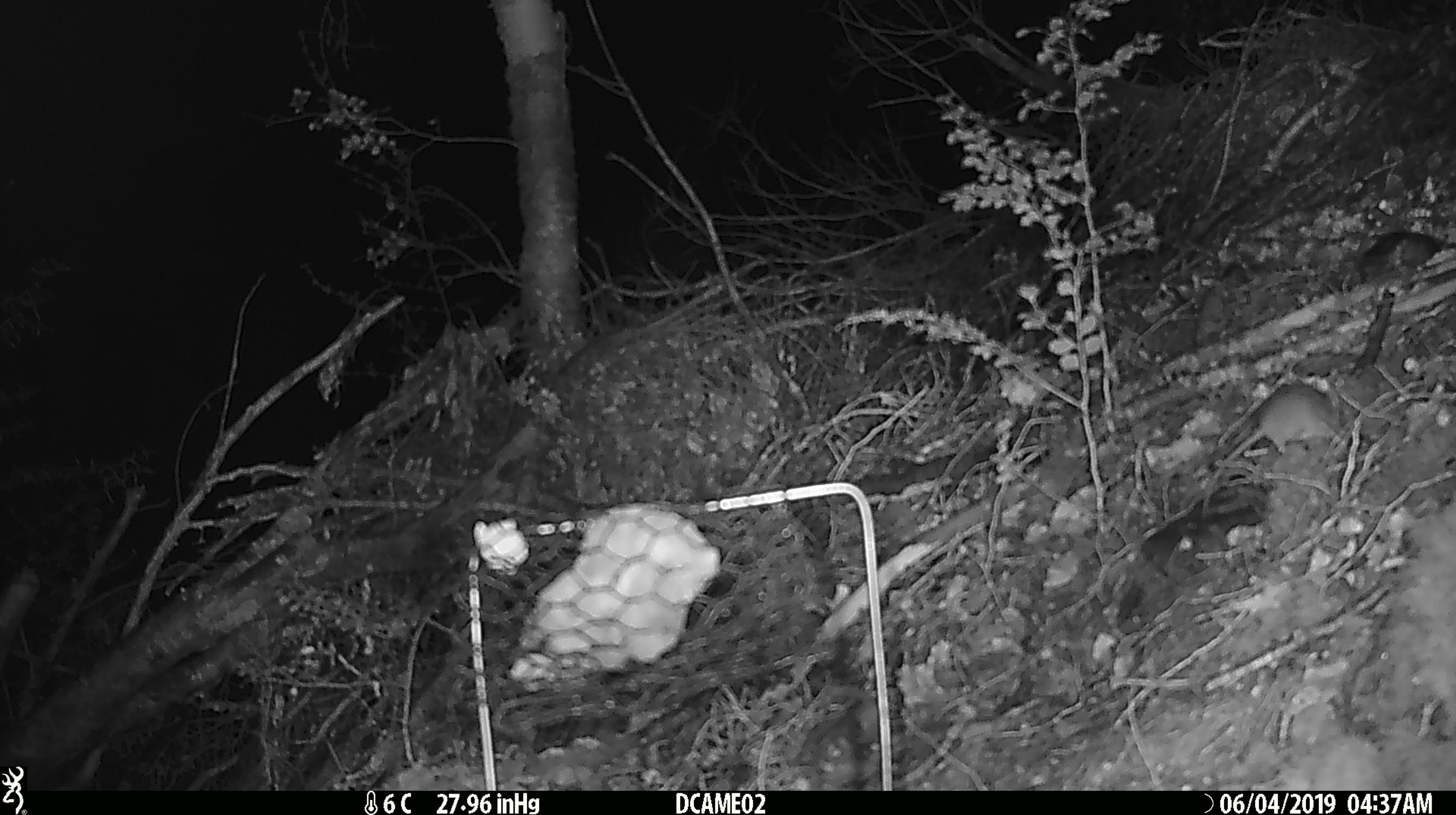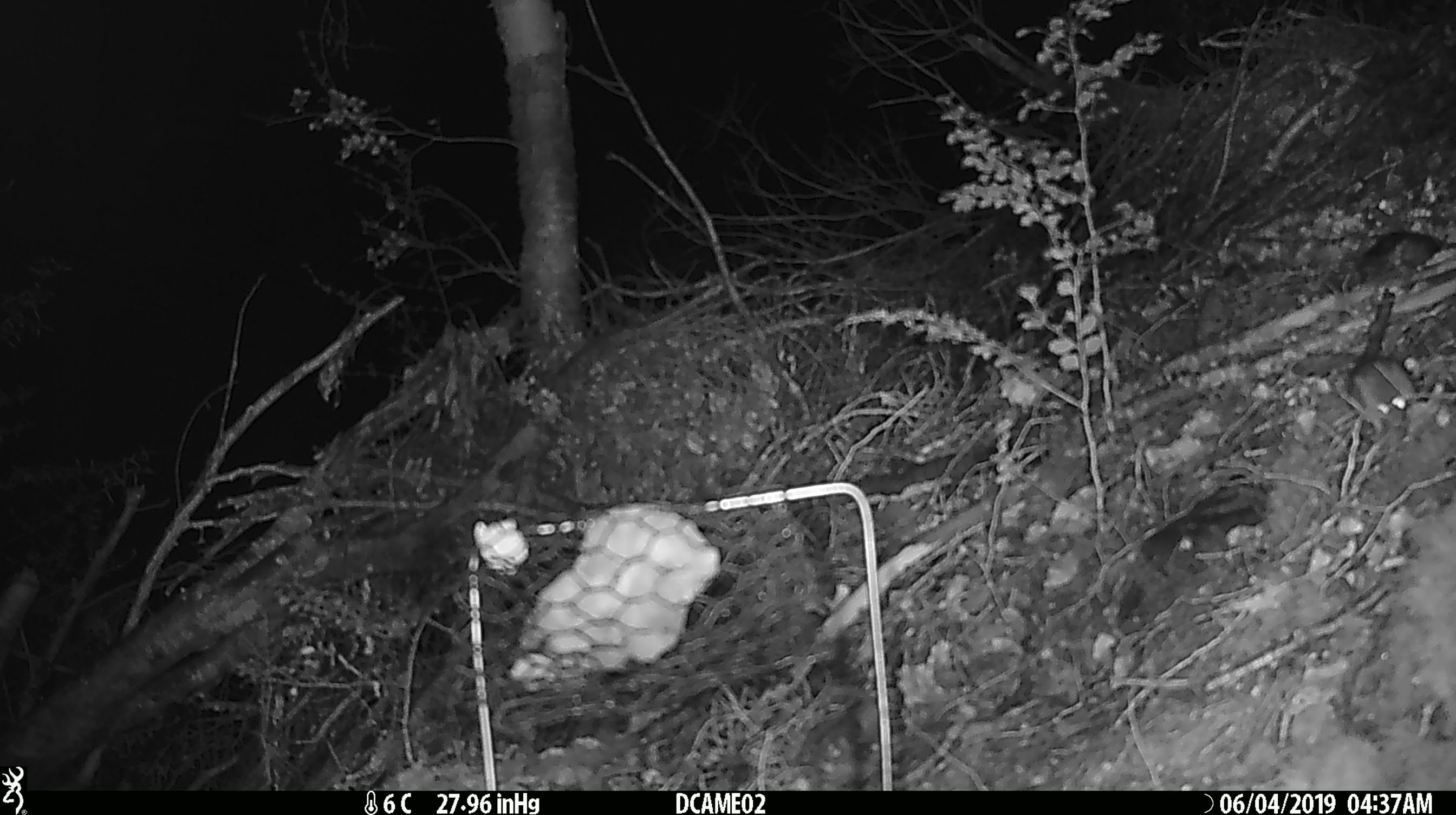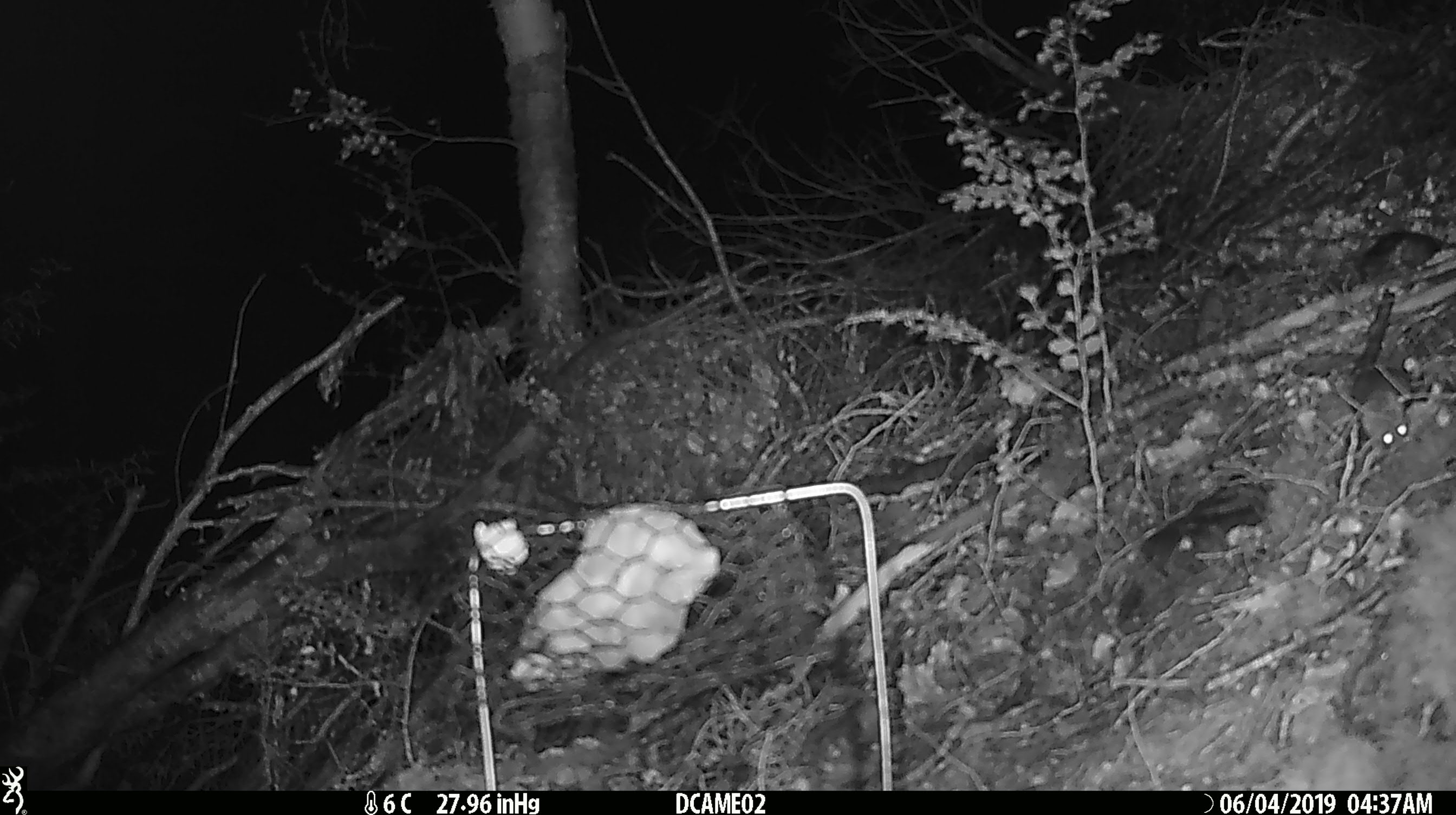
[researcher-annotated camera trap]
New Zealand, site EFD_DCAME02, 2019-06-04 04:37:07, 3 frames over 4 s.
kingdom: Animalia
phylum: Chordata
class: Mammalia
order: Rodentia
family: Muridae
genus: Mus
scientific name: Mus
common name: mouse